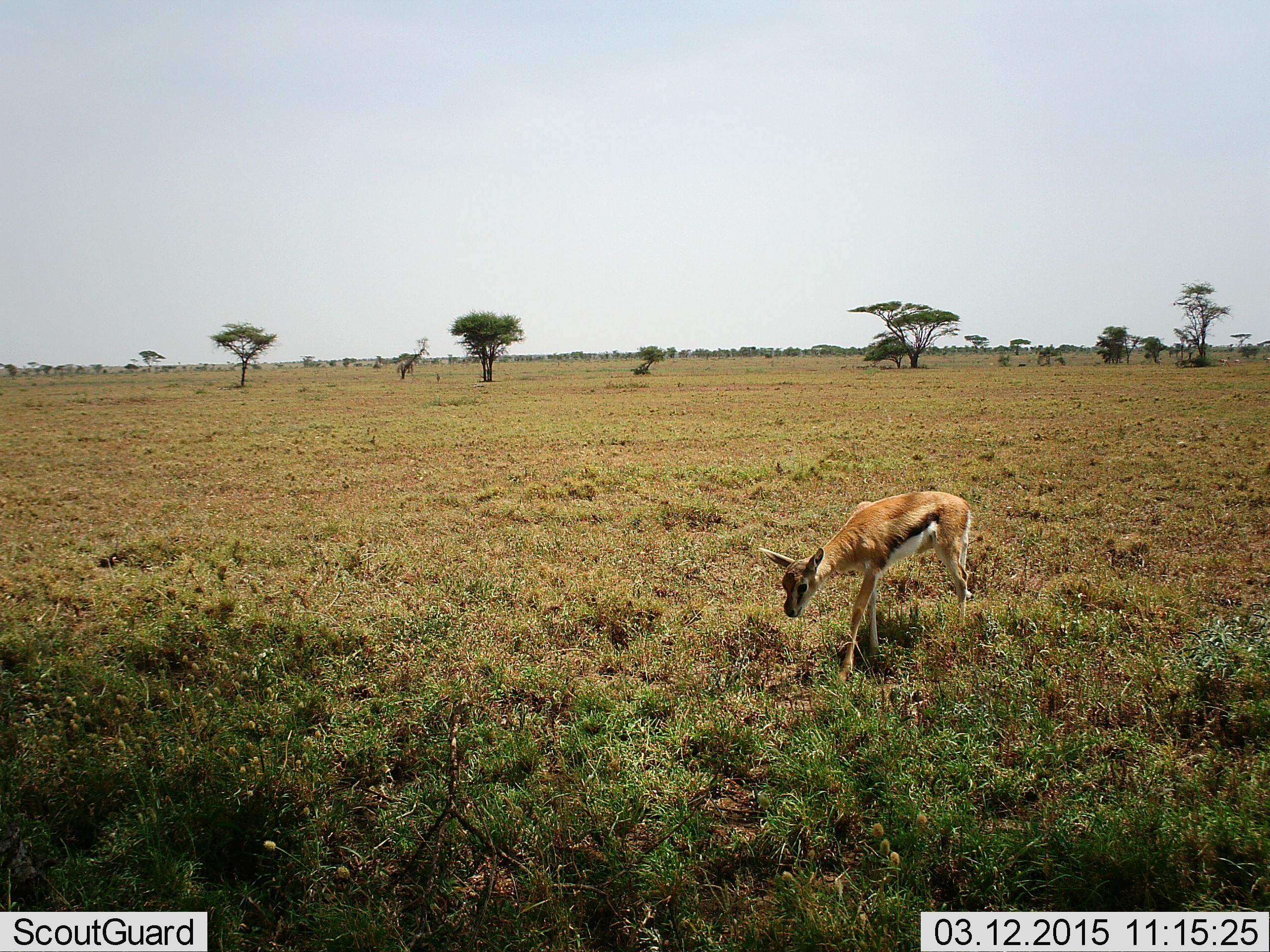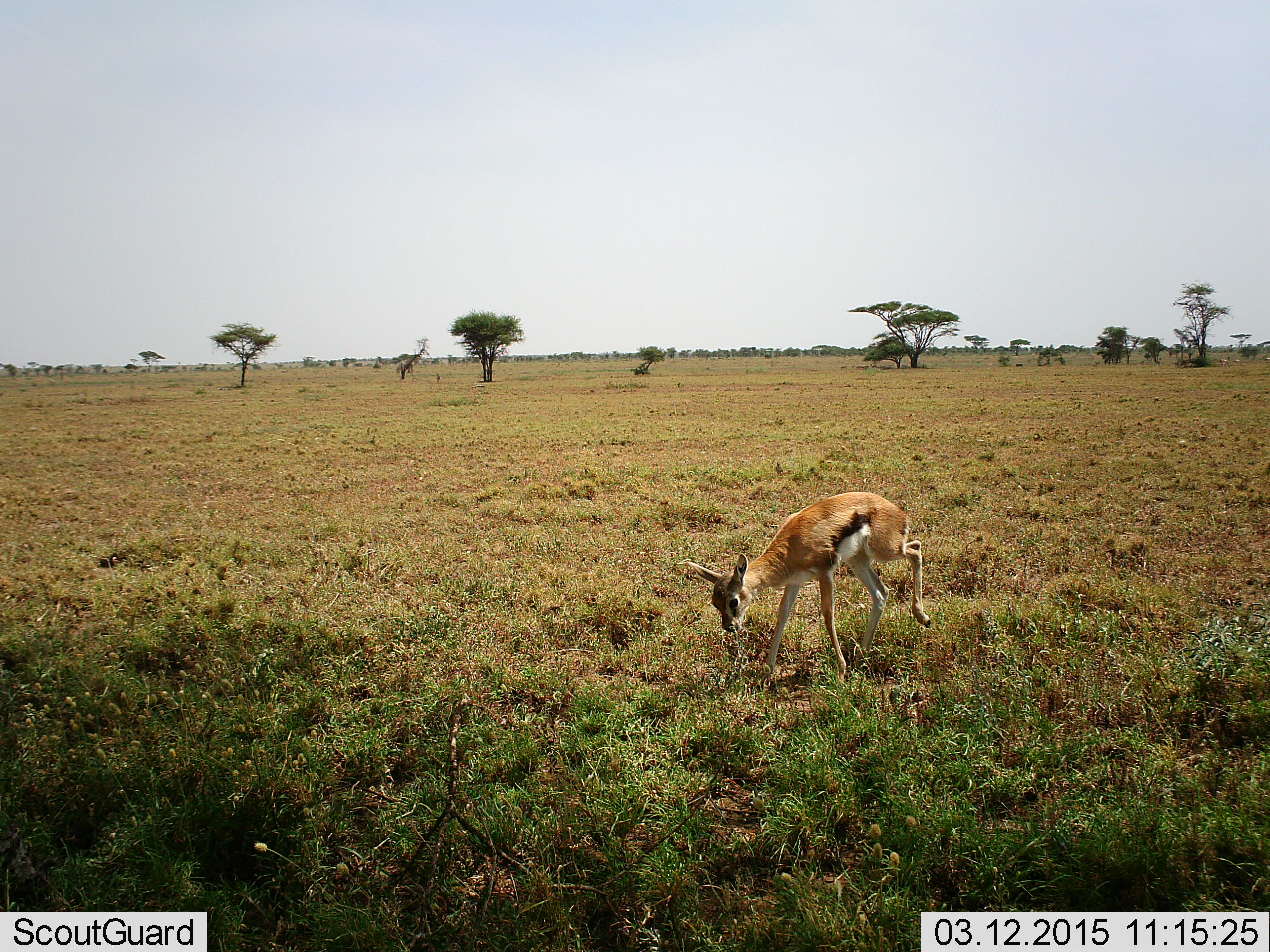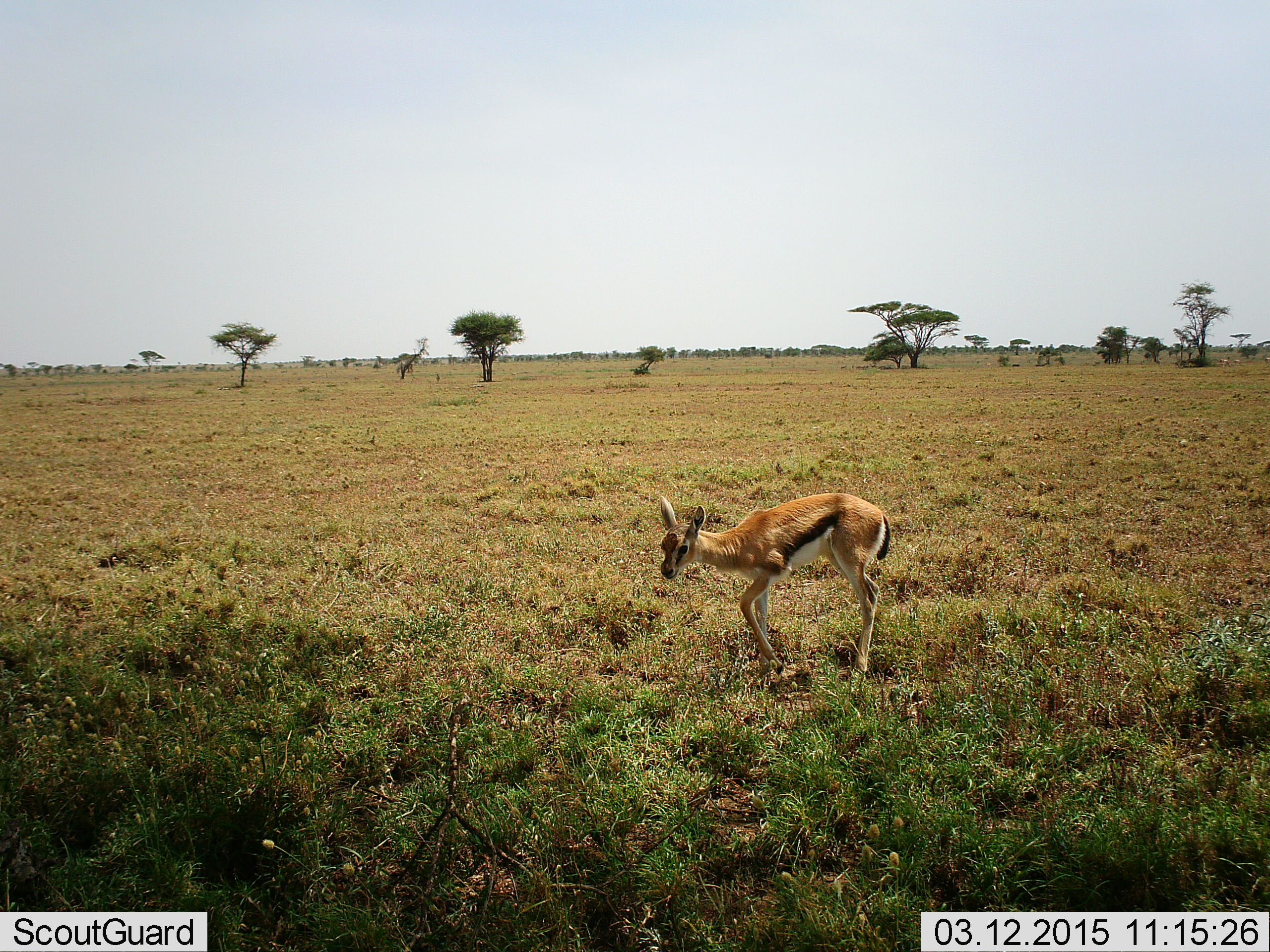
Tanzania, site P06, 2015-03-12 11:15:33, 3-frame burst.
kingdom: Animalia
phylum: Chordata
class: Mammalia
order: Artiodactyla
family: Bovidae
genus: Eudorcas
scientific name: Eudorcas thomsonii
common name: thomson's gazelle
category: gazellethomsons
Gazellethomsons (thomson's gazelle) (Eudorcas thomsonii), count 1. Behavior (volunteer vote fractions): standing 0%, resting 0%, moving 60%, interacting 0%. Young present (vote fraction): 30%. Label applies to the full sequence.